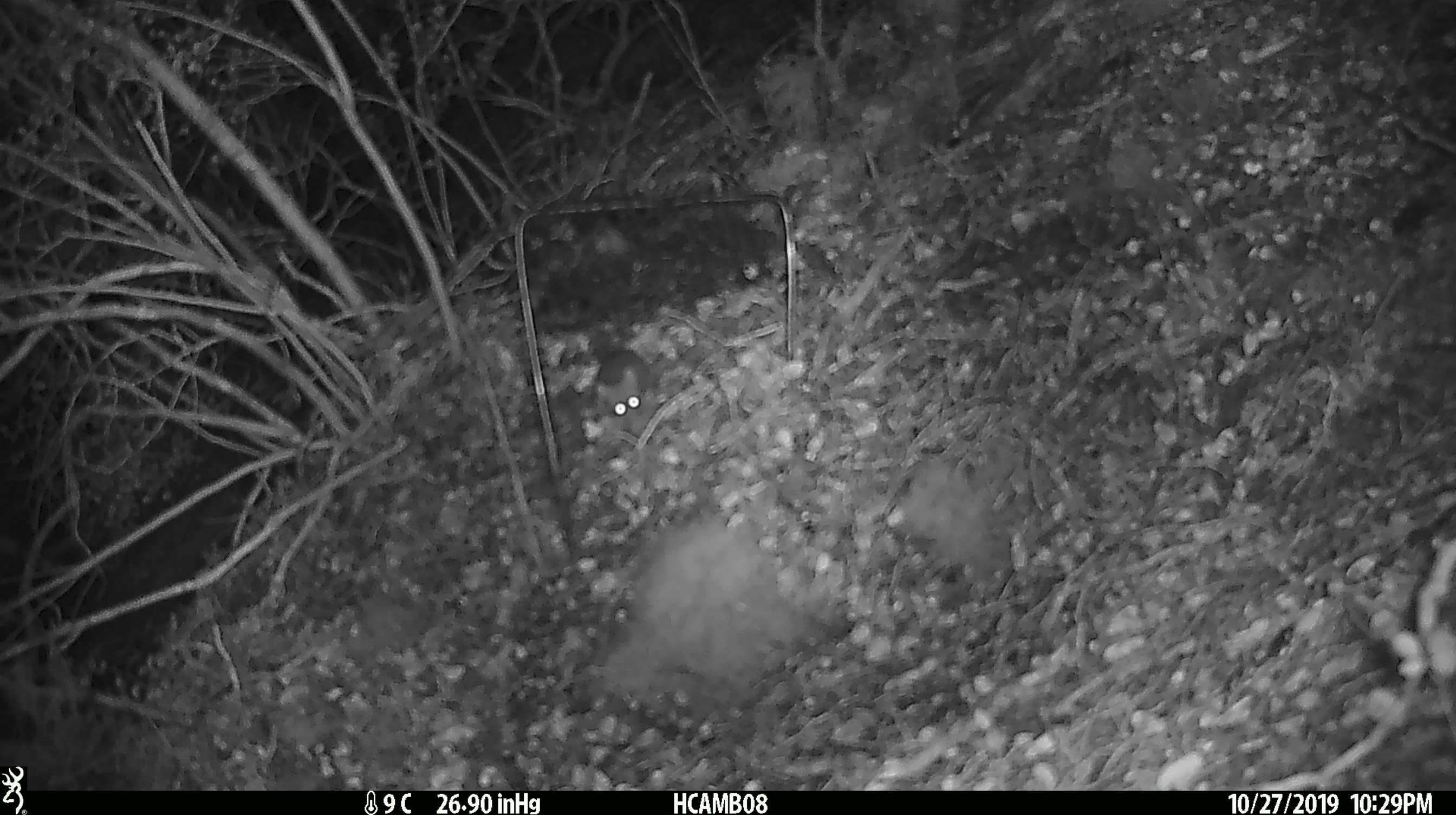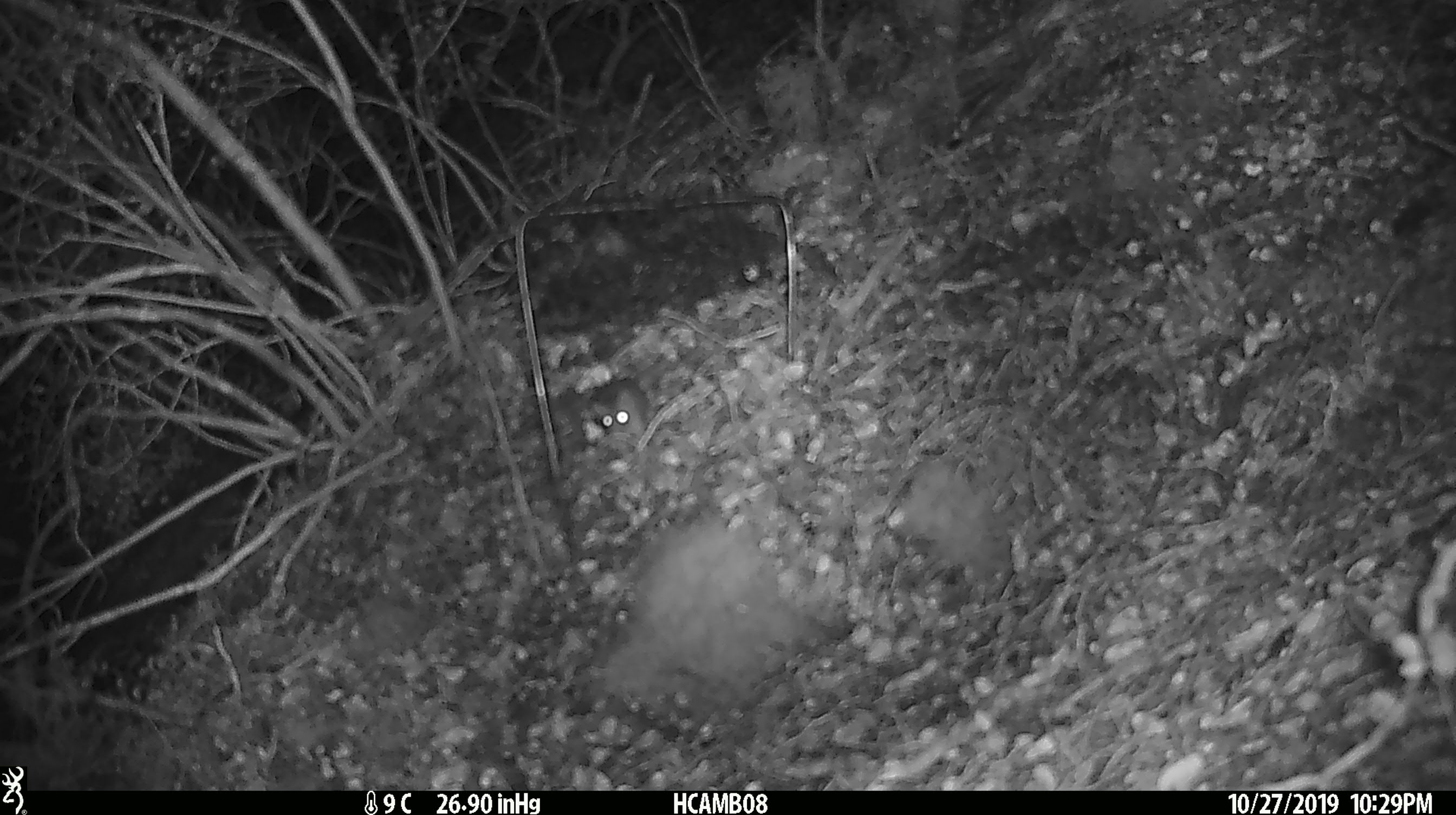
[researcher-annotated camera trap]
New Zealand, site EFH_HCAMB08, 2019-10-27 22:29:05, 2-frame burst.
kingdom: Animalia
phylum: Chordata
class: Mammalia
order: Rodentia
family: Muridae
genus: Mus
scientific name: Mus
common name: mouse